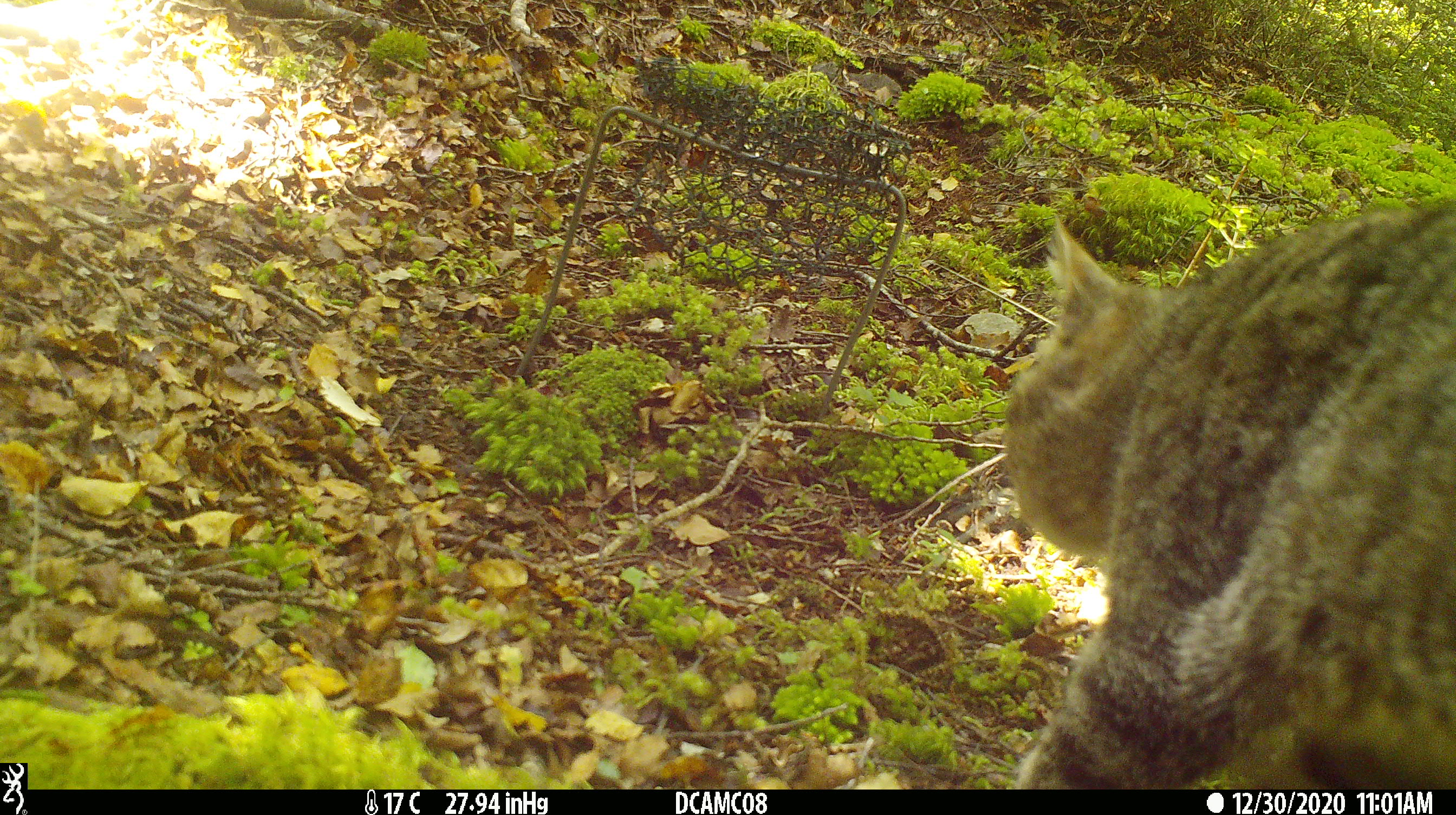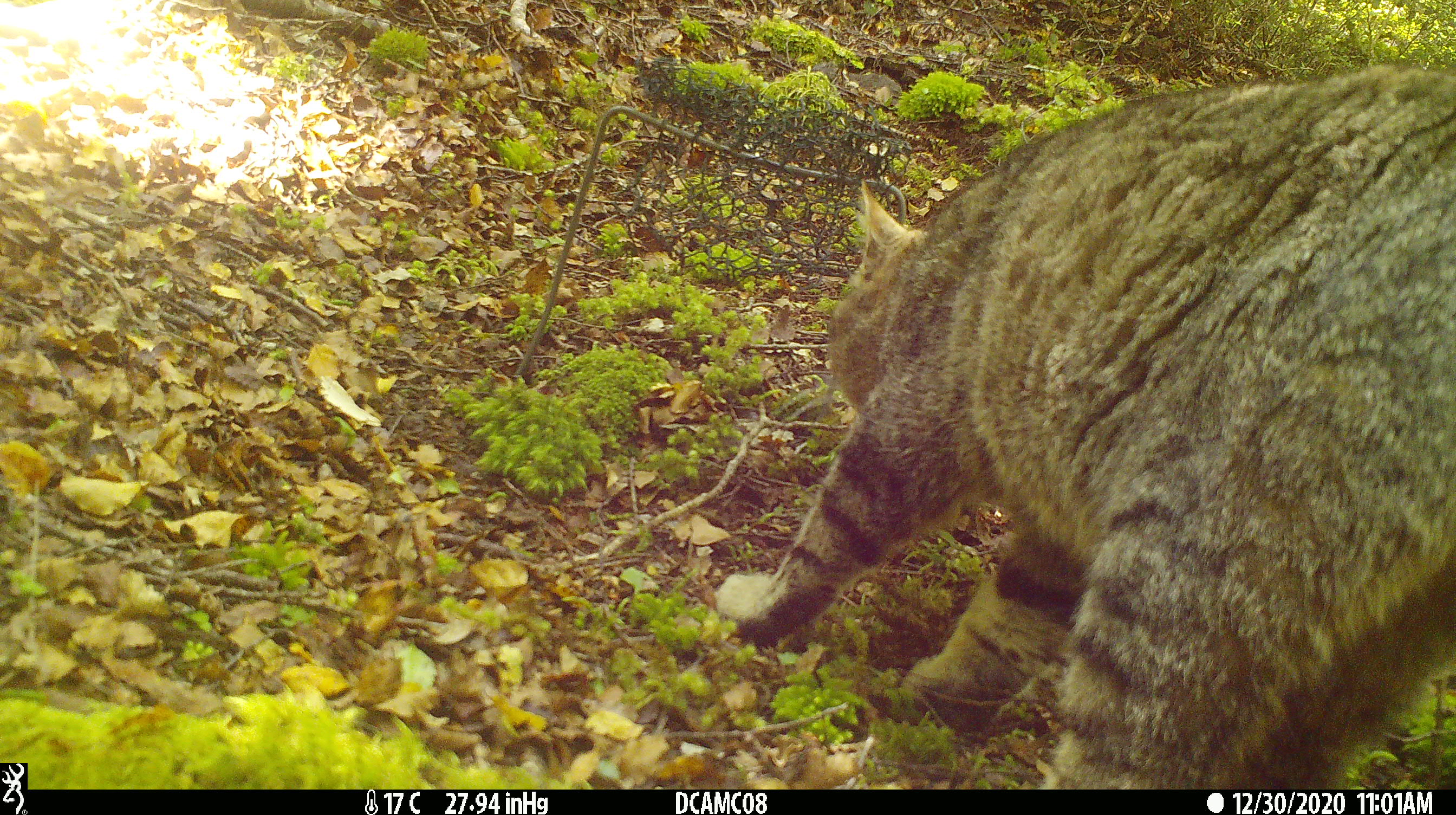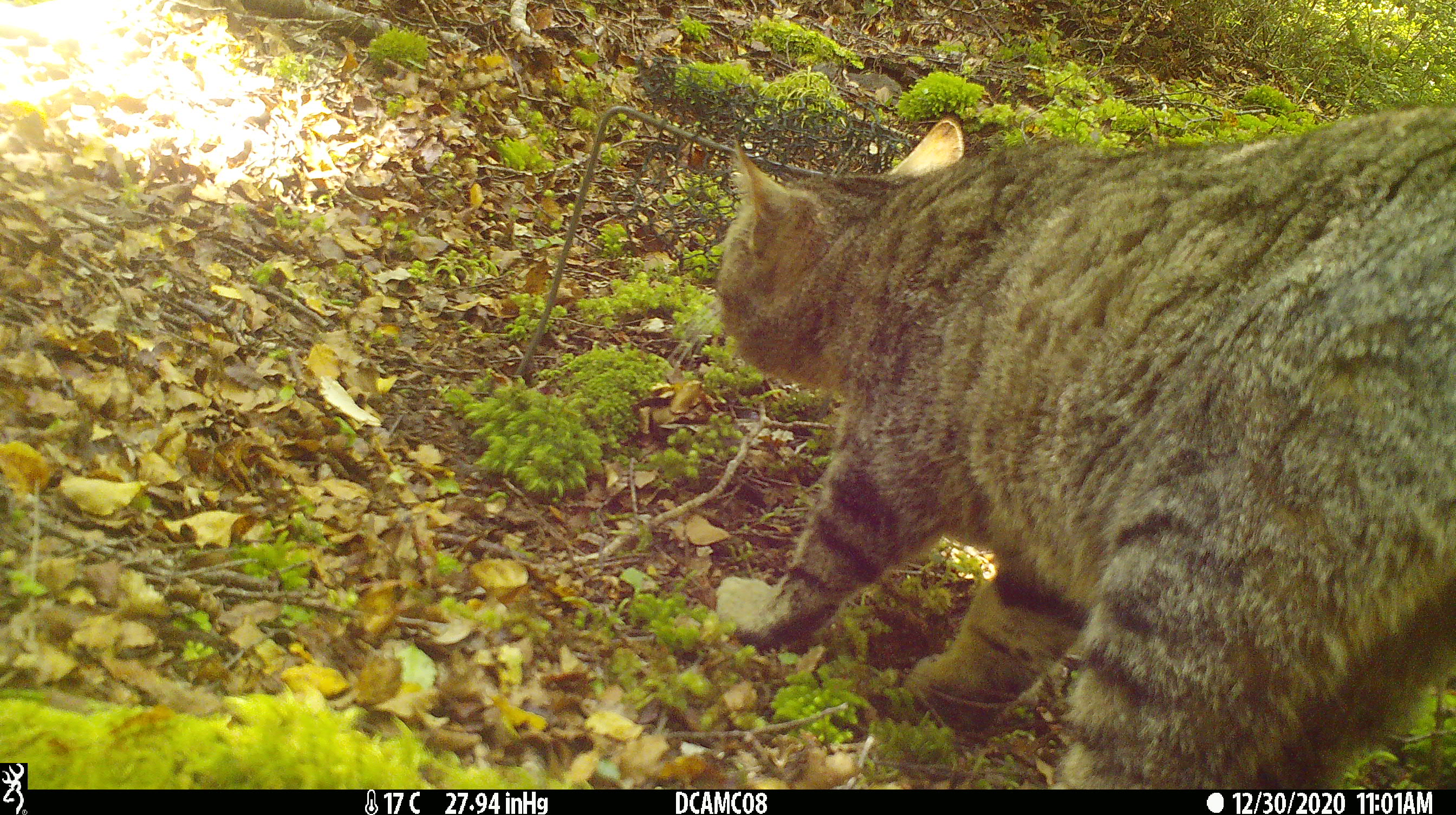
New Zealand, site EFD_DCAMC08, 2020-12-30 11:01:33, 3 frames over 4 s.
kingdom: Animalia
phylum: Chordata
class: Mammalia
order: Carnivora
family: Felidae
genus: Felis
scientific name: Felis catus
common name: domestic cat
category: cat